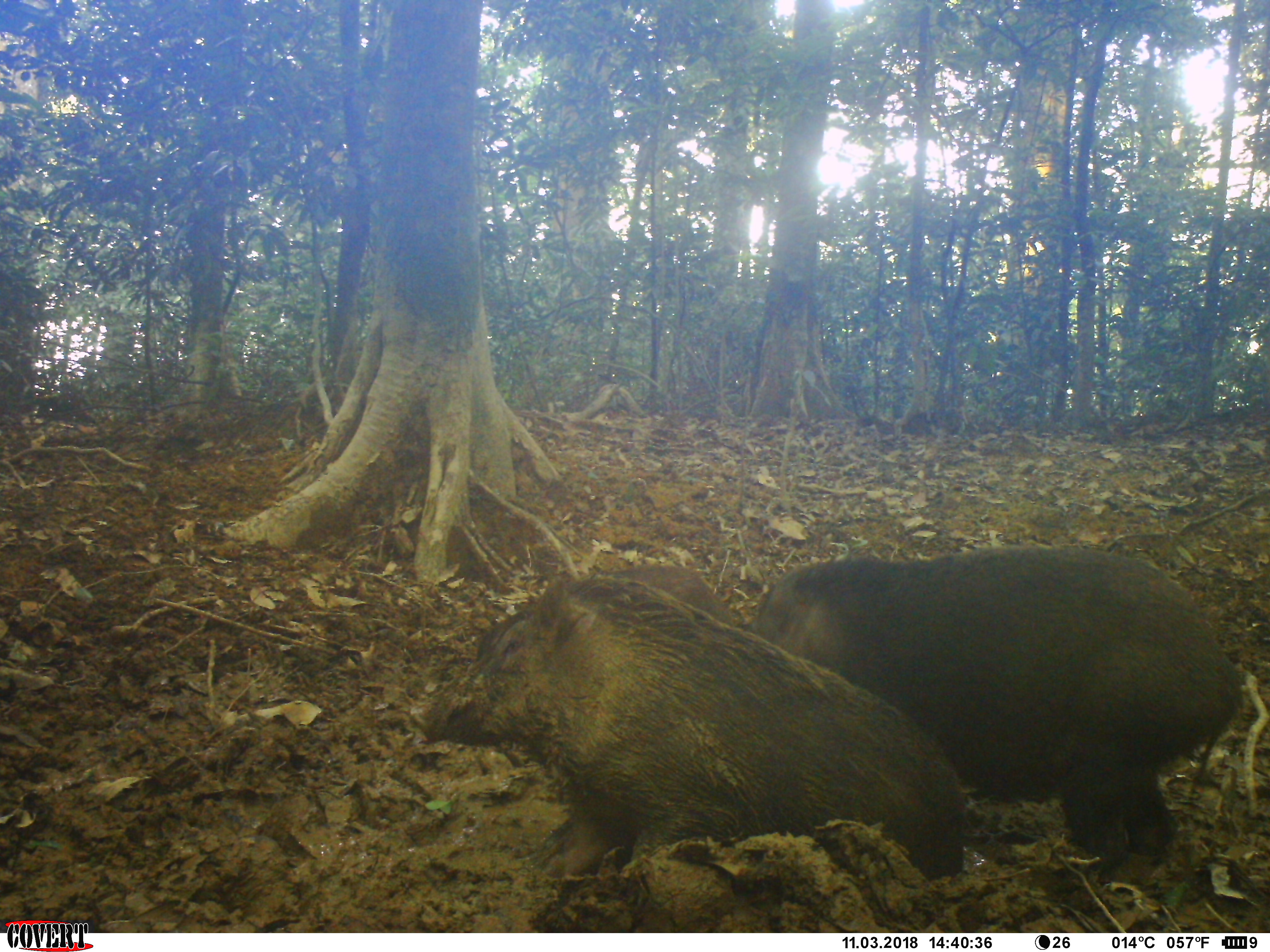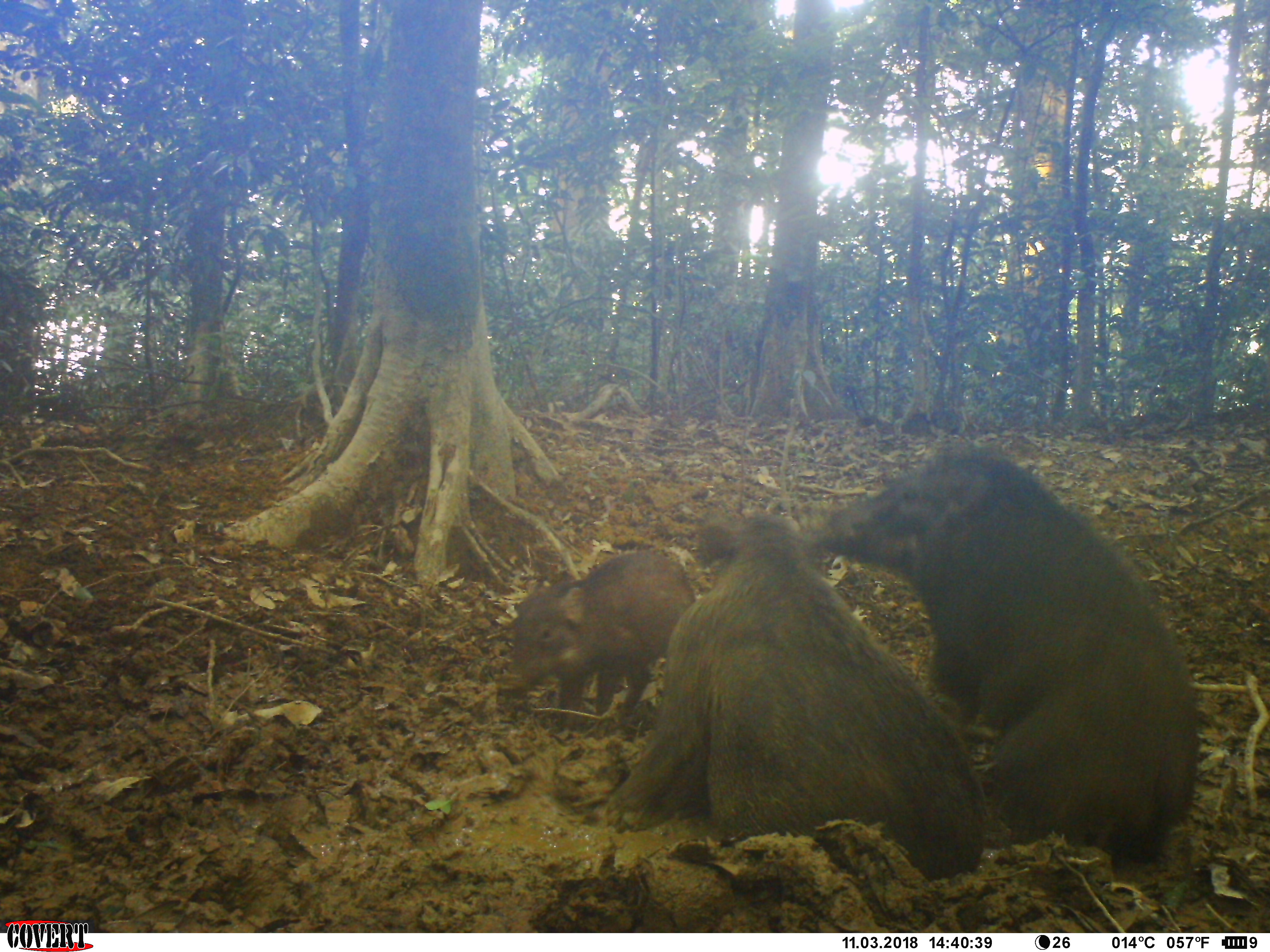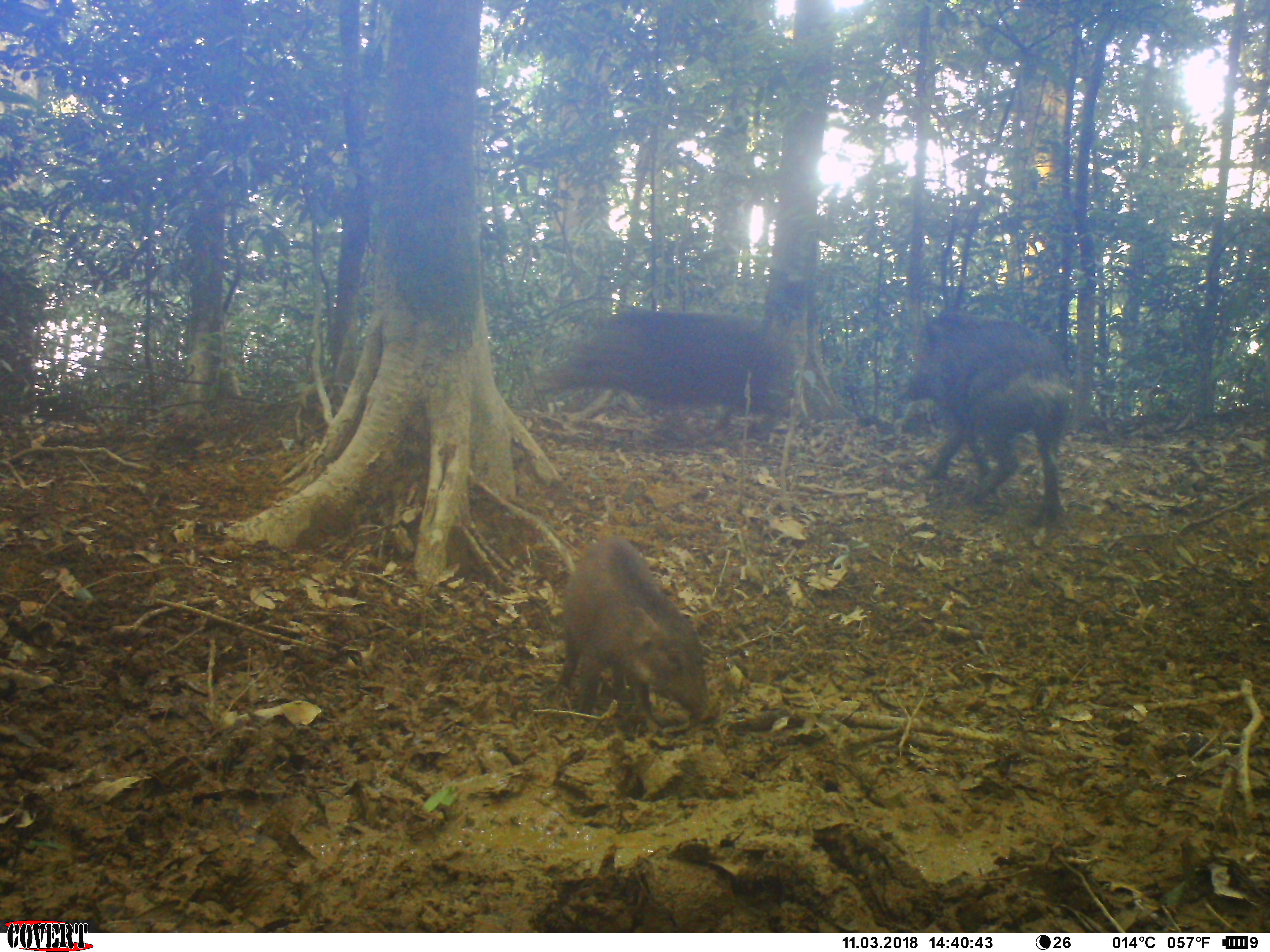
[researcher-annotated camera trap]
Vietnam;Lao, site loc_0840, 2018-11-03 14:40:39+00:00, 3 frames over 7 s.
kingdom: Animalia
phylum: Chordata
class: Mammalia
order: Artiodactyla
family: Suidae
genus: Sus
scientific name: Sus scrofa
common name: eurasian wild pig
Eurasian wild pig (Sus scrofa). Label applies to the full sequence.